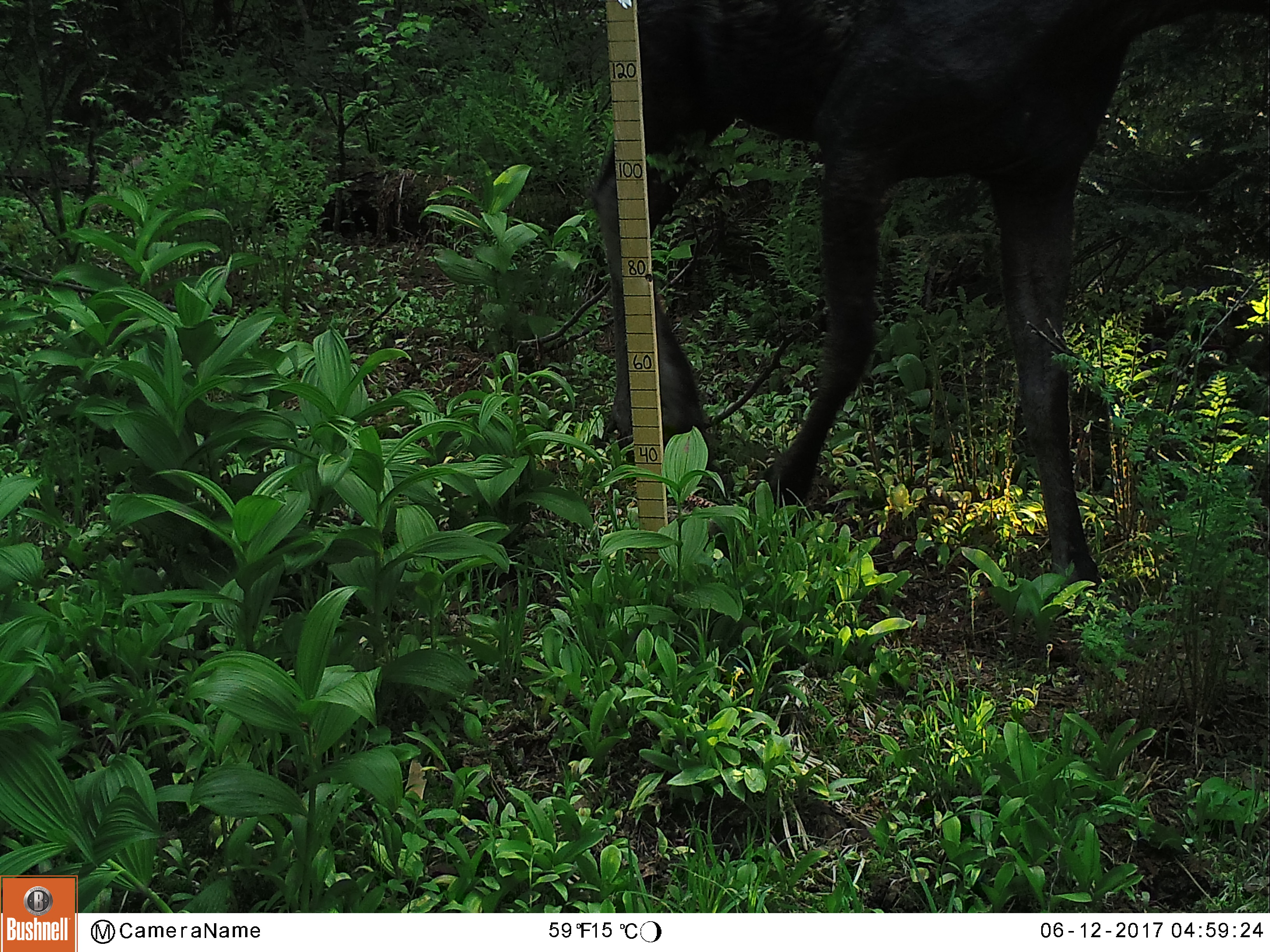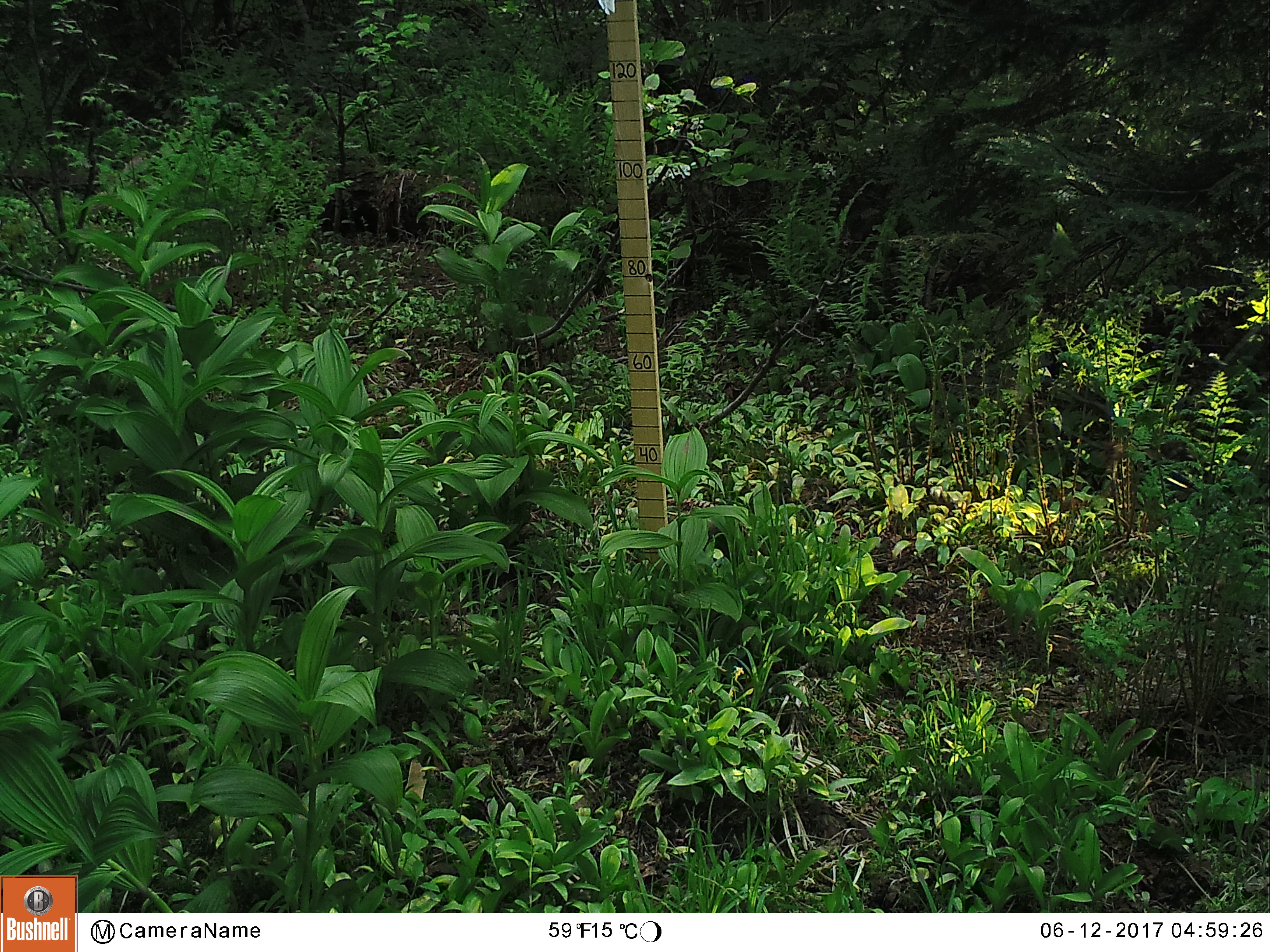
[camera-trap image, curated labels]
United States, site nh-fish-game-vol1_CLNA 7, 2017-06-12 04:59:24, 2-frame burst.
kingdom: Animalia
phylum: Chordata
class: Mammalia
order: Artiodactyla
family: Cervidae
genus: Alces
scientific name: Alces alces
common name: moose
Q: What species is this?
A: Moose (Alces alces).